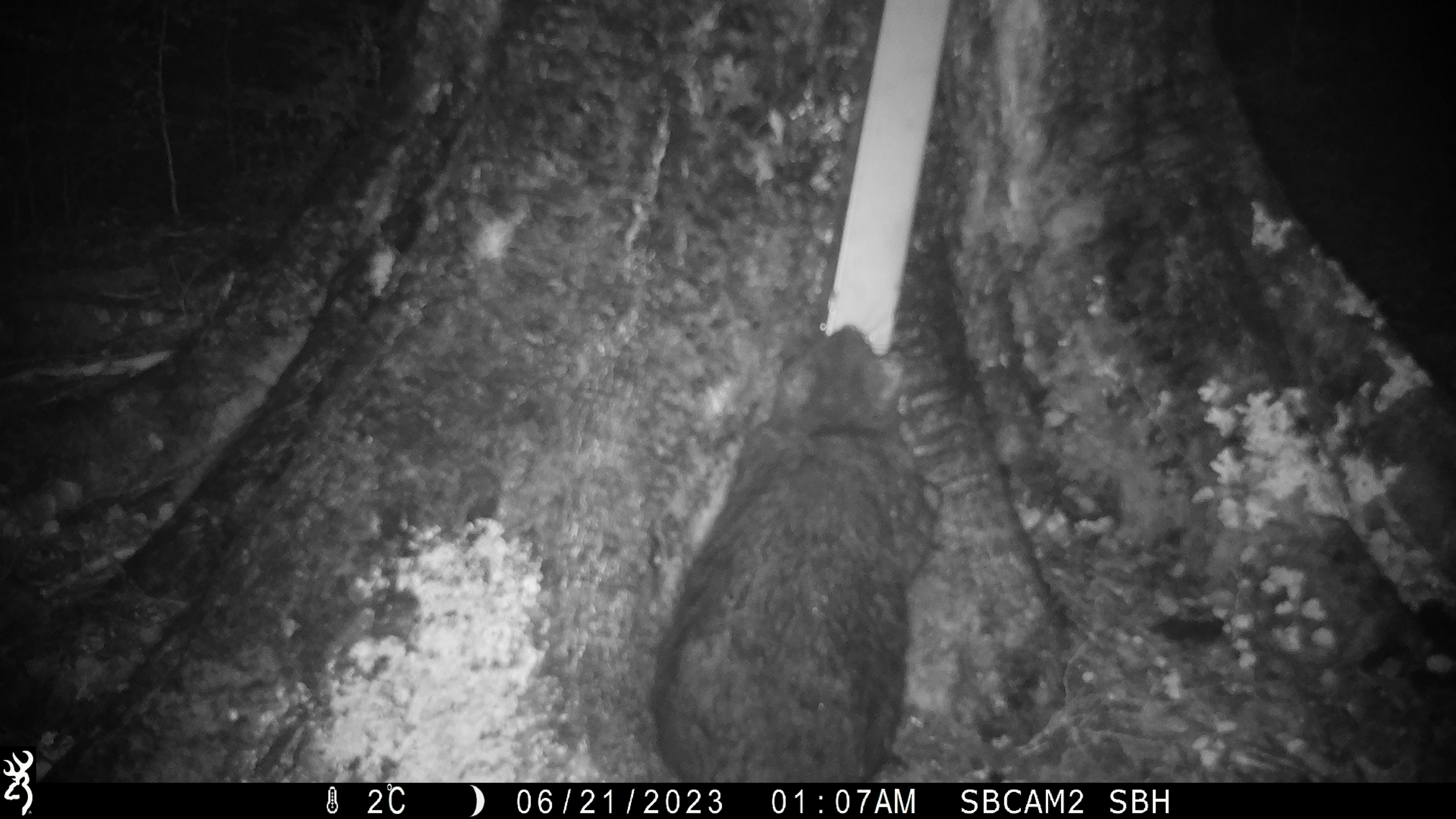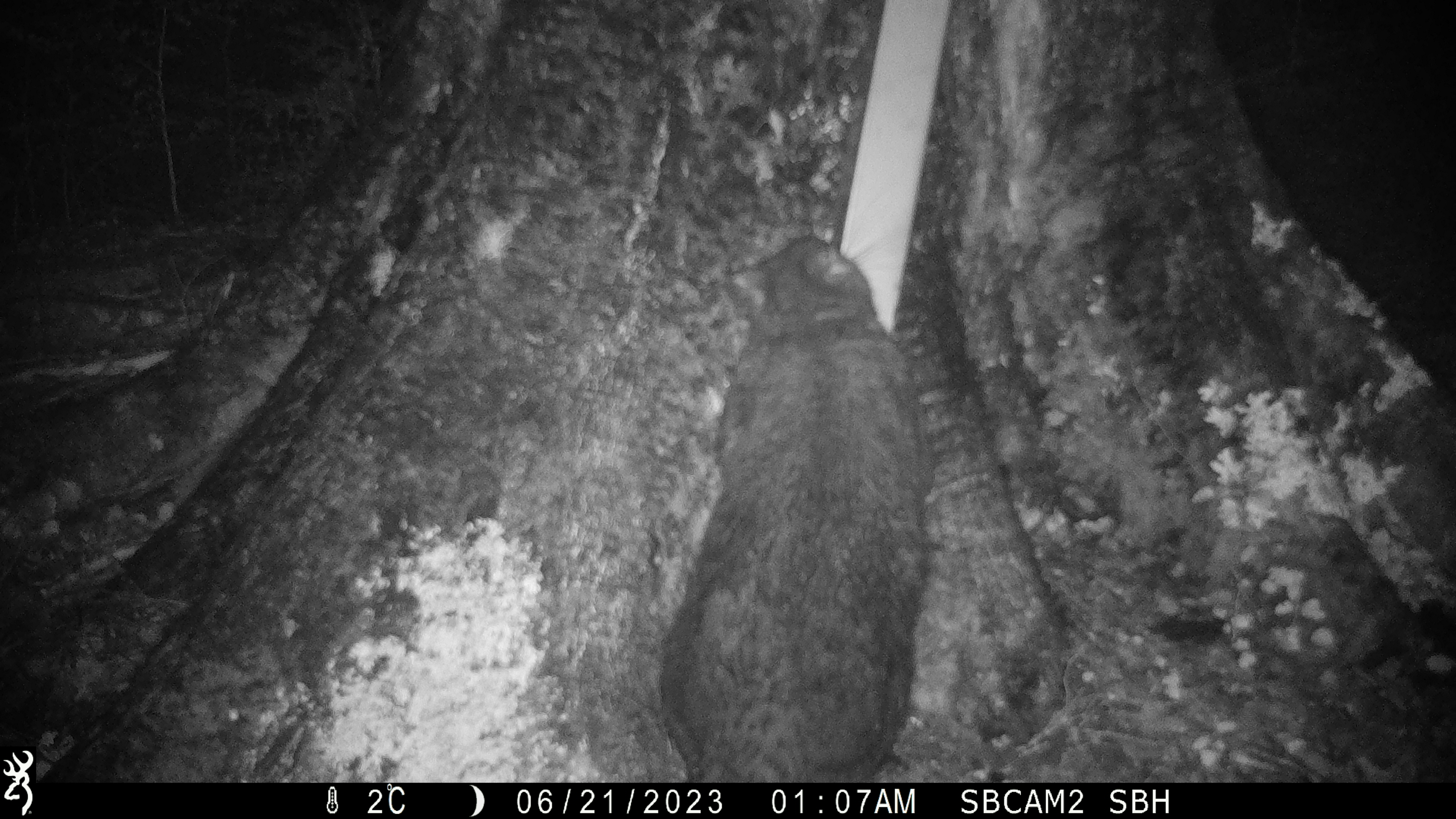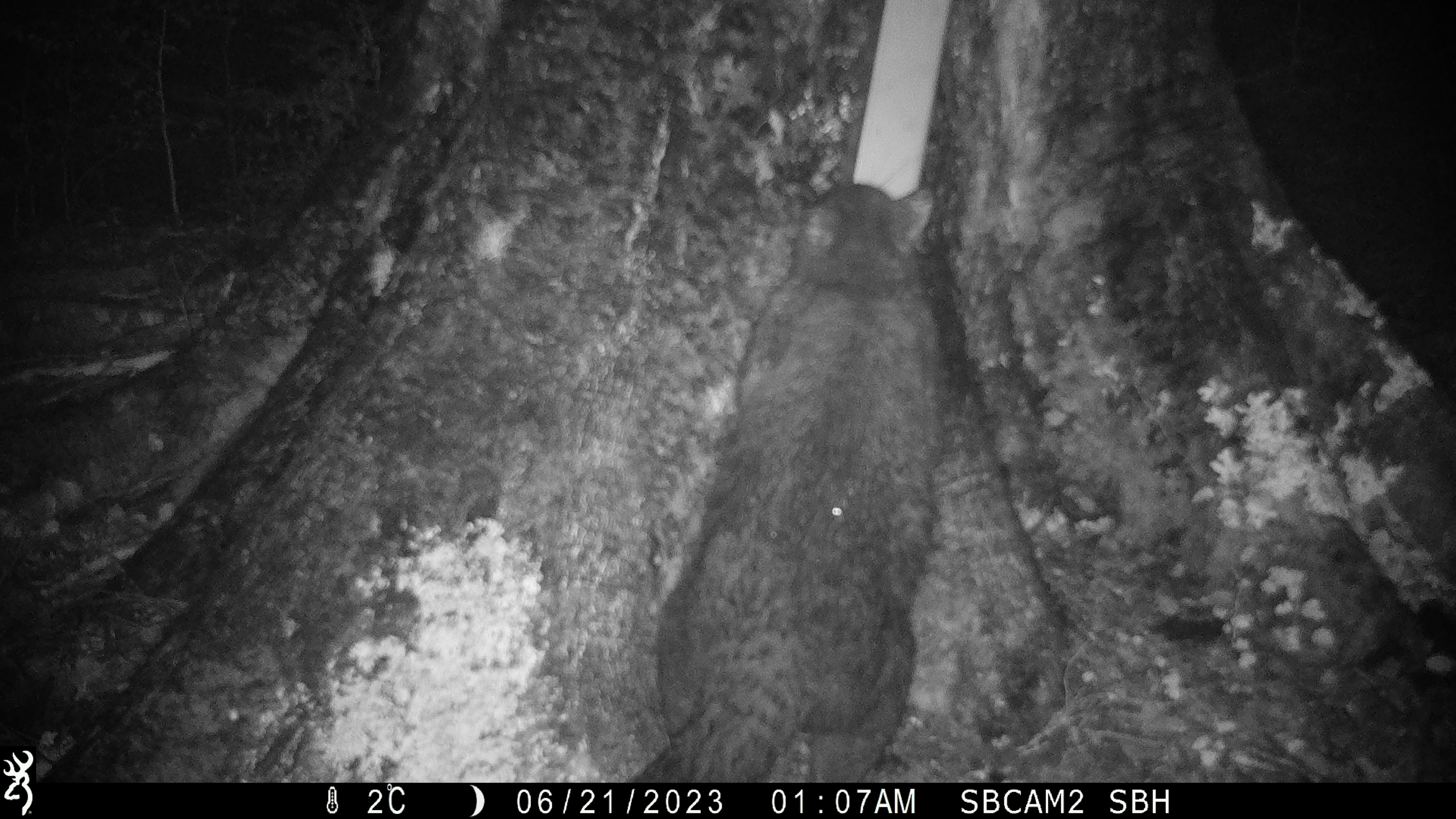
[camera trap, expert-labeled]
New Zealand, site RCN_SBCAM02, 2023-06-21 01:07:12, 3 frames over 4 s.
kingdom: Animalia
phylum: Chordata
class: Mammalia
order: Diprotodontia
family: Phalangeridae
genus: Trichosurus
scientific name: Trichosurus vulpecula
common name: common brushtail possum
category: possum